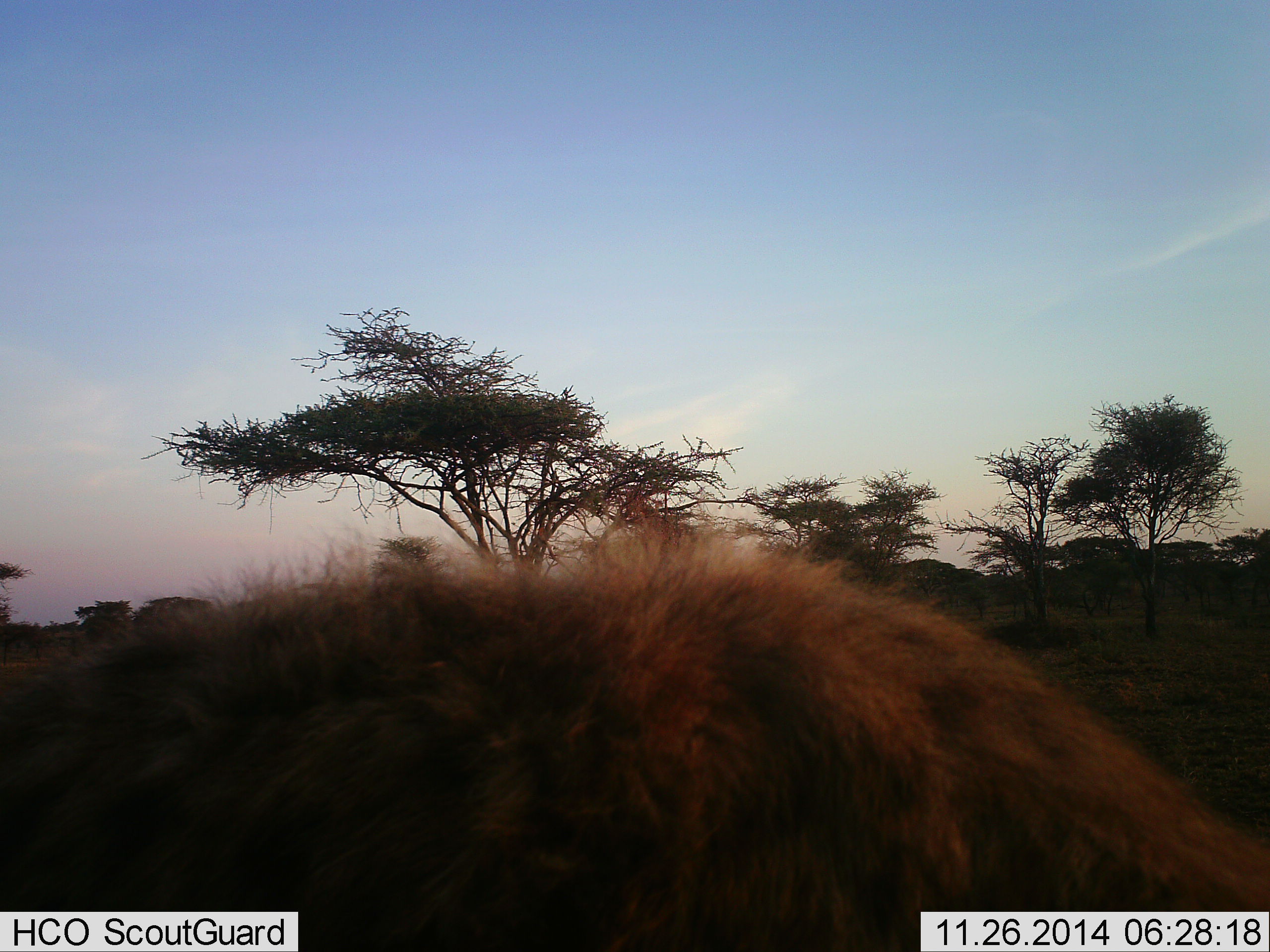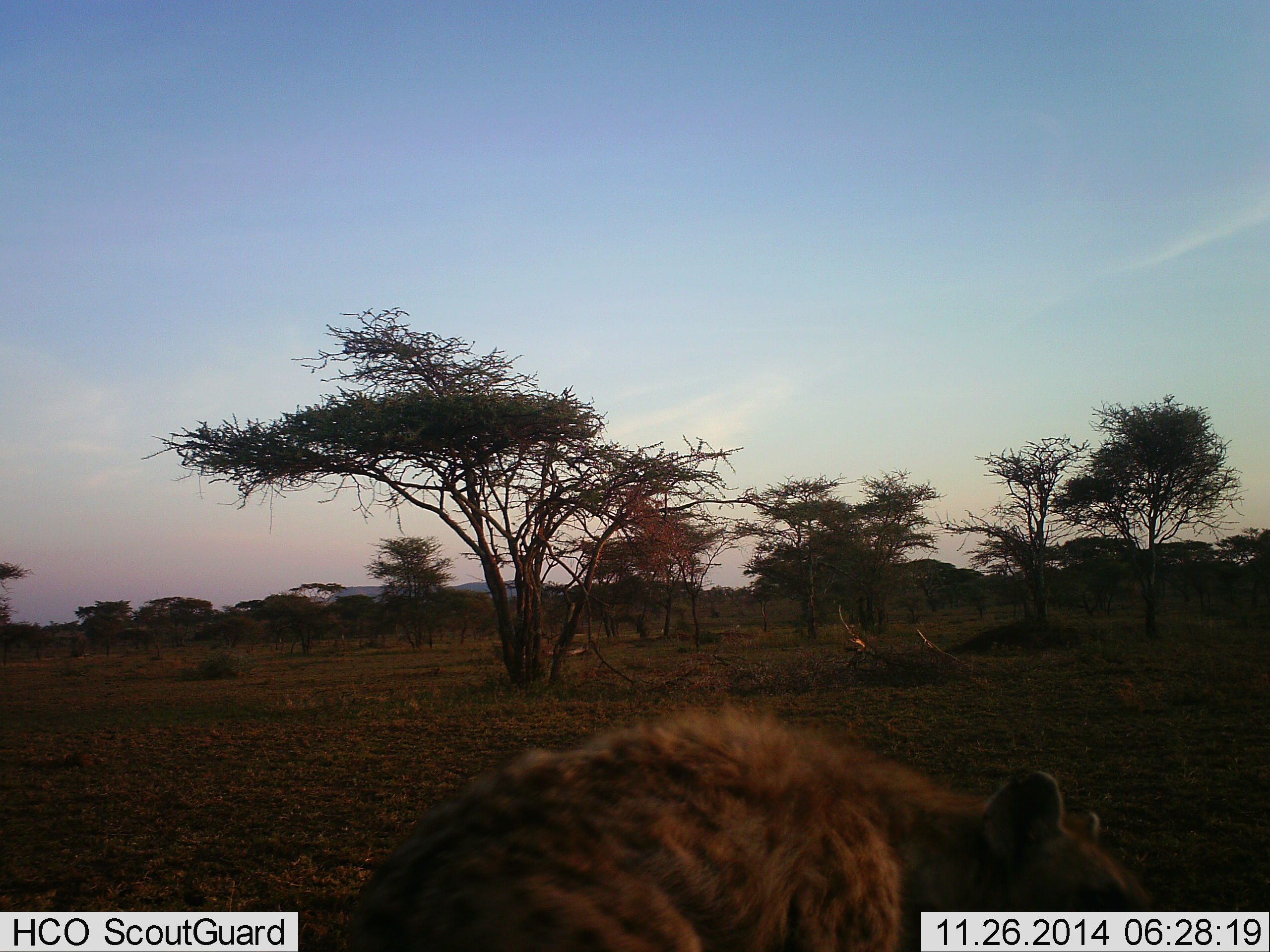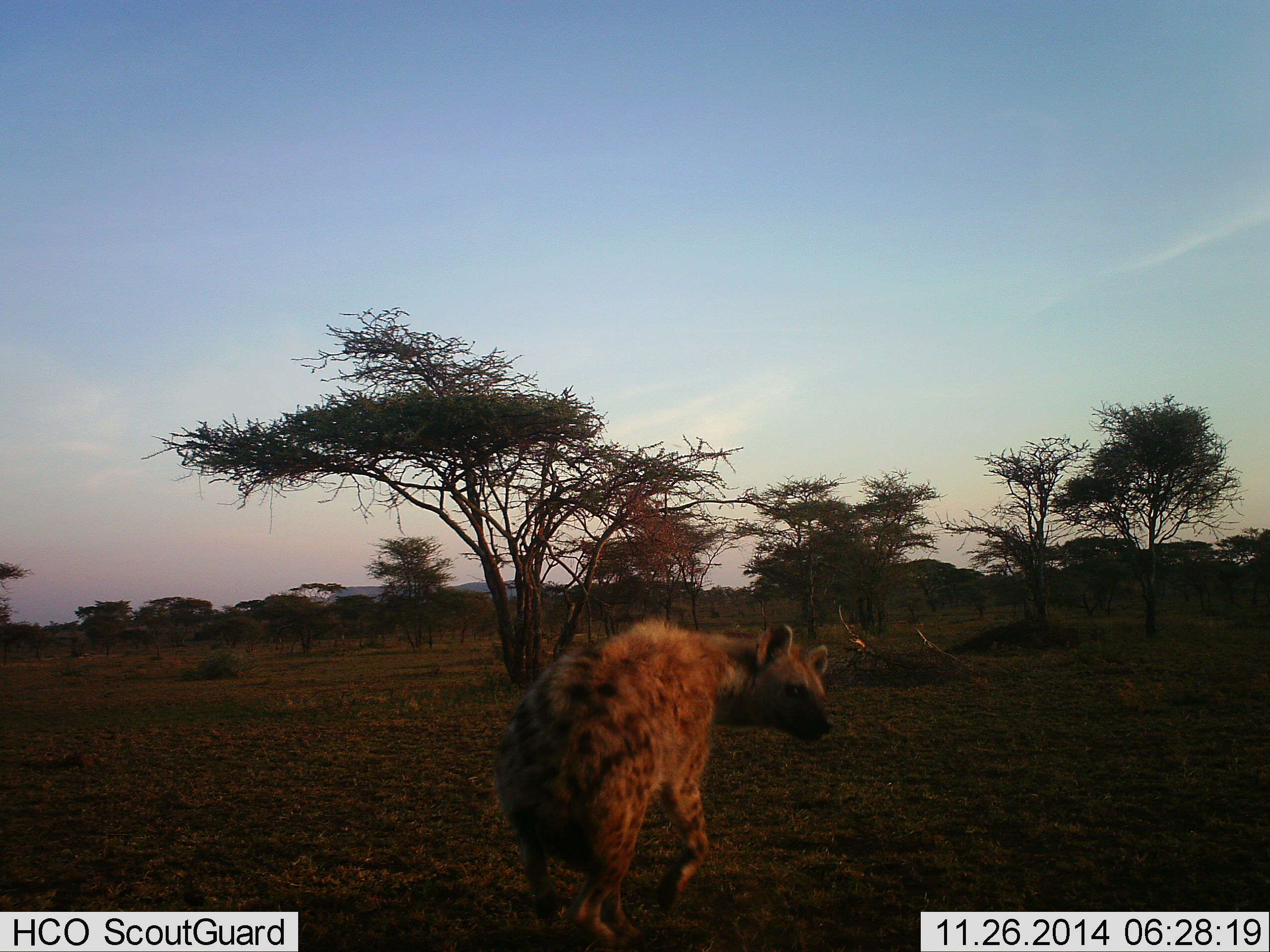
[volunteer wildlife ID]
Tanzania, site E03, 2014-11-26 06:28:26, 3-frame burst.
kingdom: Animalia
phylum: Chordata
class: Mammalia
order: Carnivora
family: Hyaenidae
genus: Crocuta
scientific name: Crocuta crocuta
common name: spotted hyena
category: hyenaspotted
Hyenaspotted (spotted hyena) (Crocuta crocuta), count 1. Behavior (volunteer vote fractions): standing 10%, resting 0%, moving 100%, interacting 10%. Young present (vote fraction): 0%. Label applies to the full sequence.